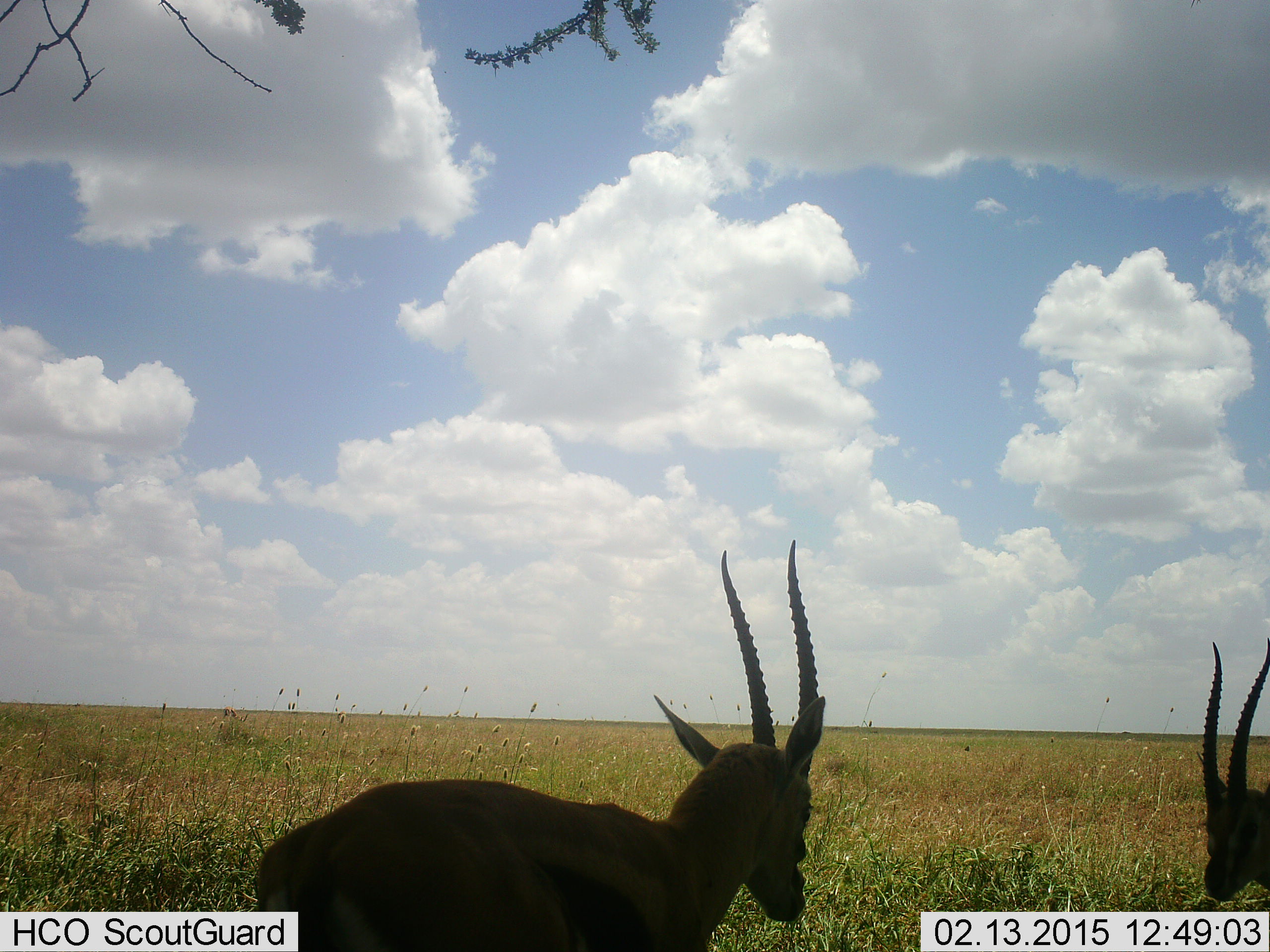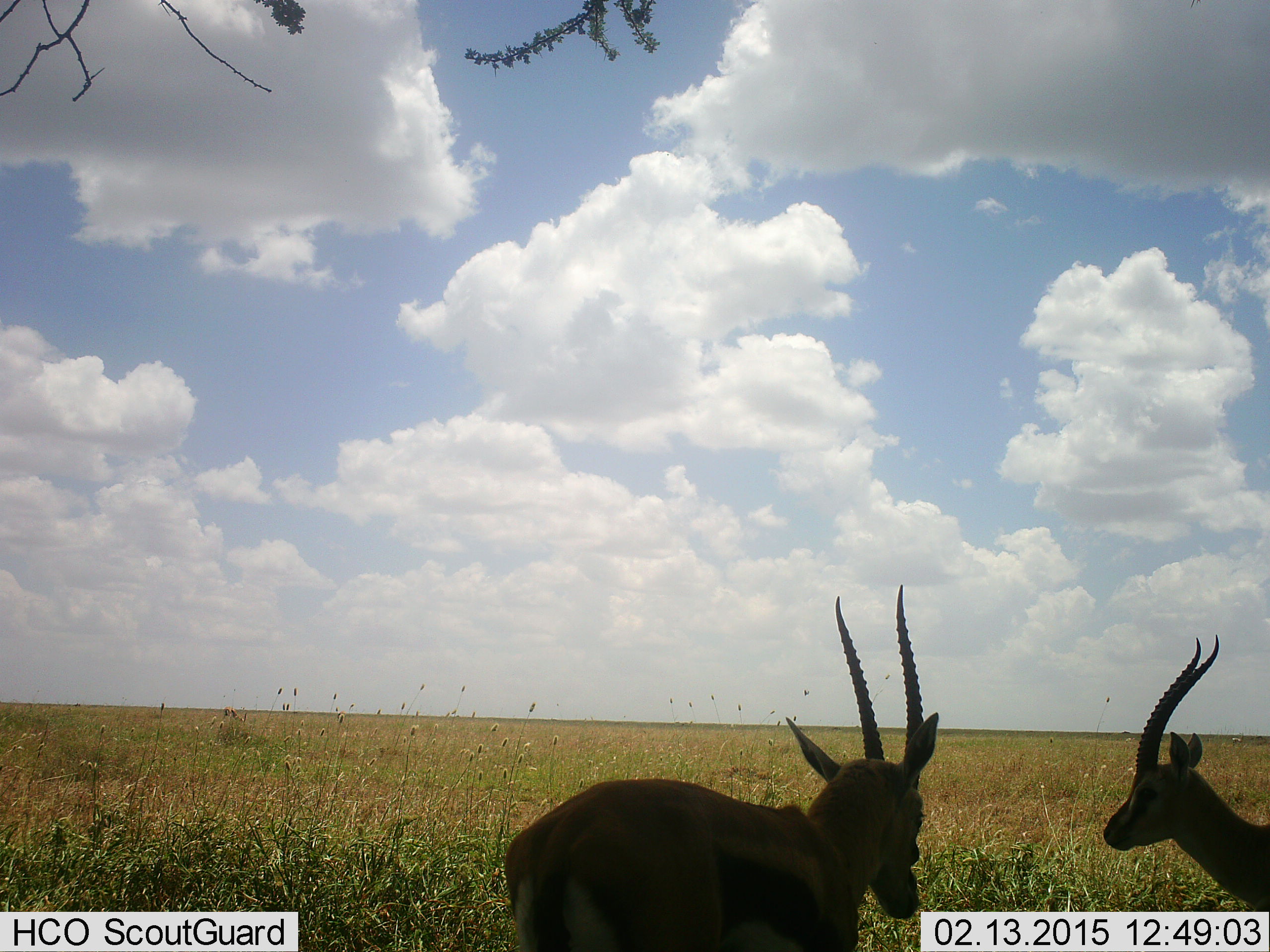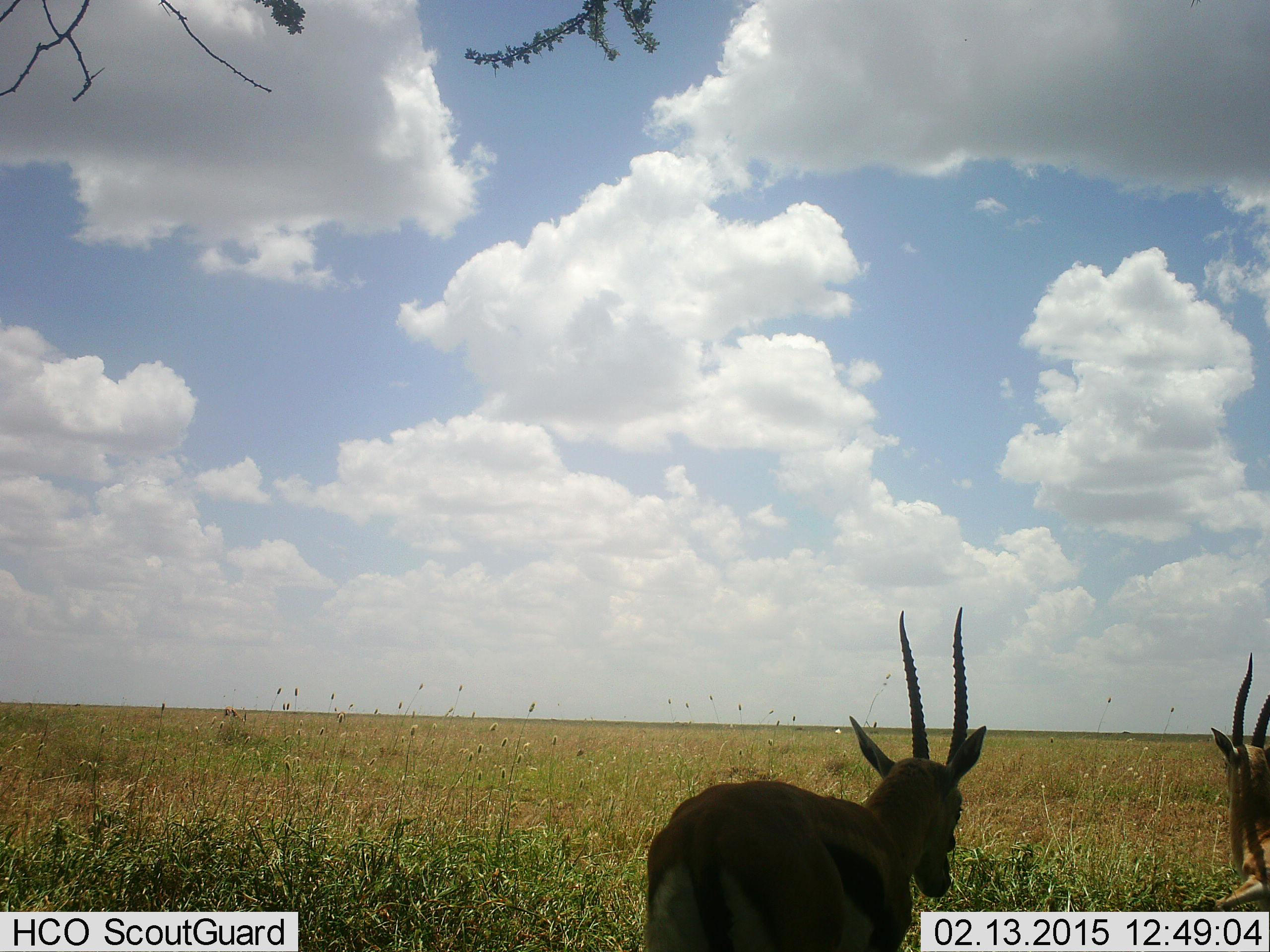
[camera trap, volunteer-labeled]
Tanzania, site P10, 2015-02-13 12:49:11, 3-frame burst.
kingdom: Animalia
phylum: Chordata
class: Mammalia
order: Artiodactyla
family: Bovidae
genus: Eudorcas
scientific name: Eudorcas thomsonii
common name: thomson's gazelle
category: gazellethomsons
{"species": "gazellethomsons (thomson's gazelle) (Eudorcas thomsonii)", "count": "2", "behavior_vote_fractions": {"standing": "30%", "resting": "0%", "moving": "70%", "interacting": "0%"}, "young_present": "0%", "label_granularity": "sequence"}